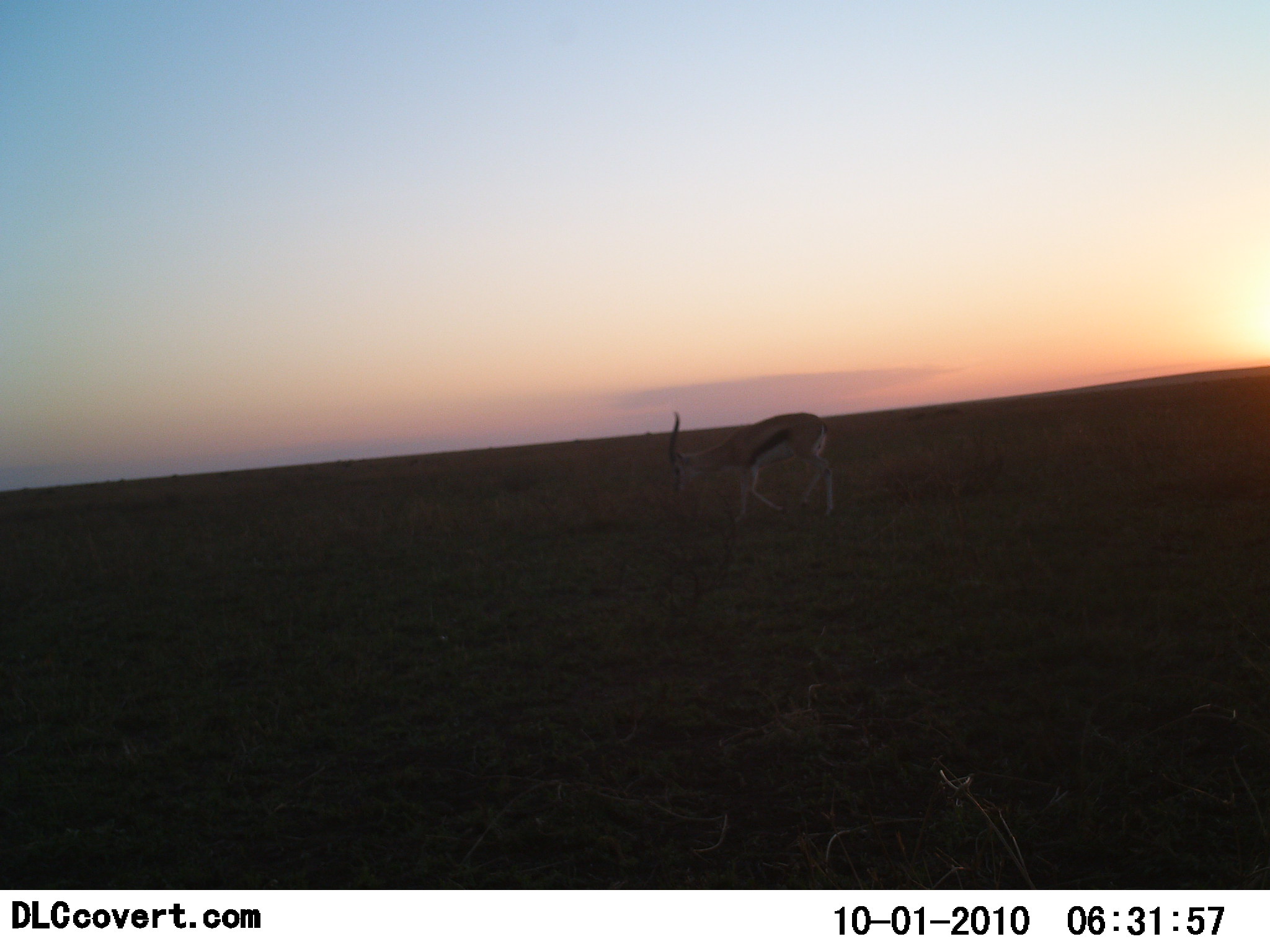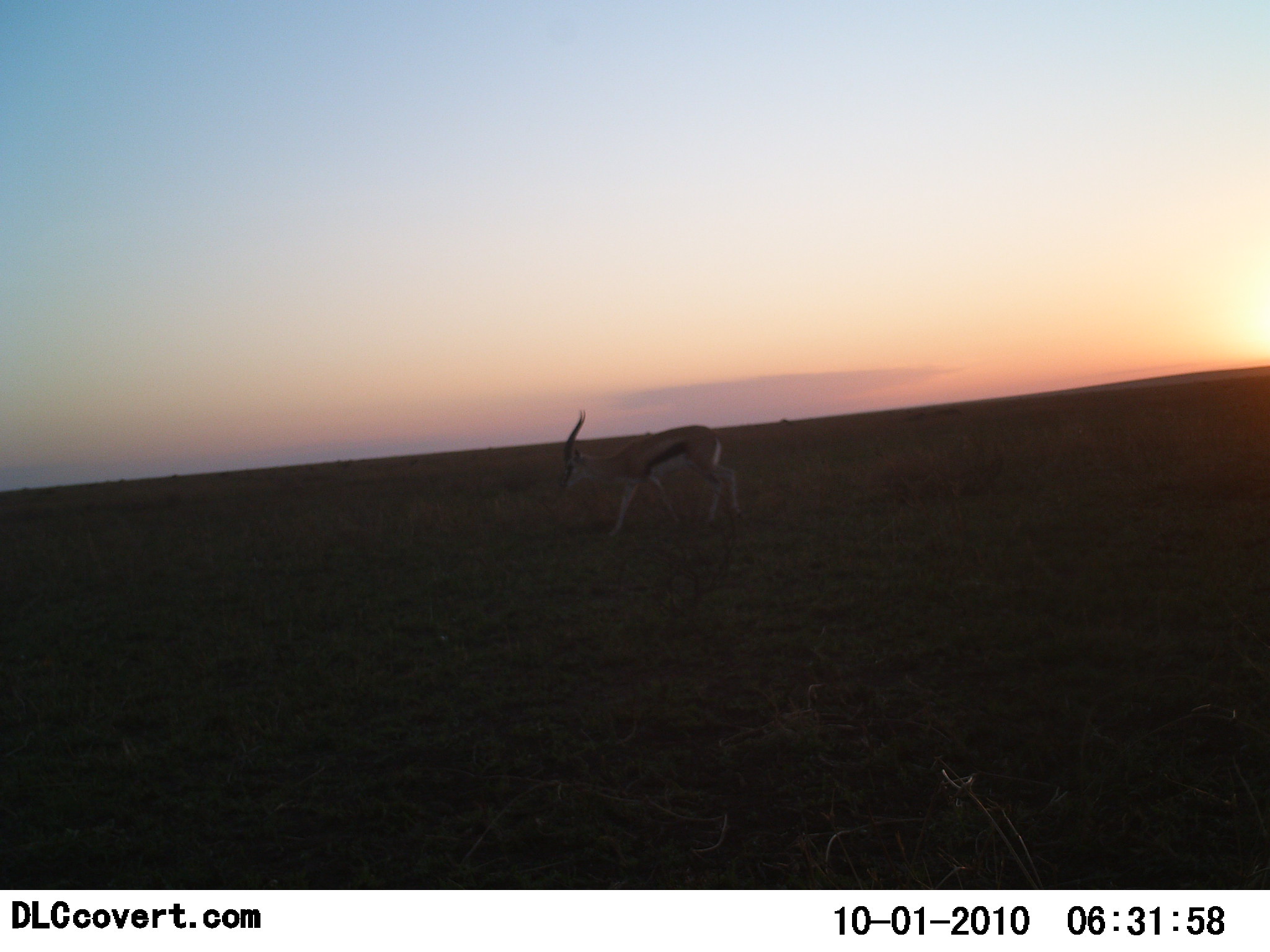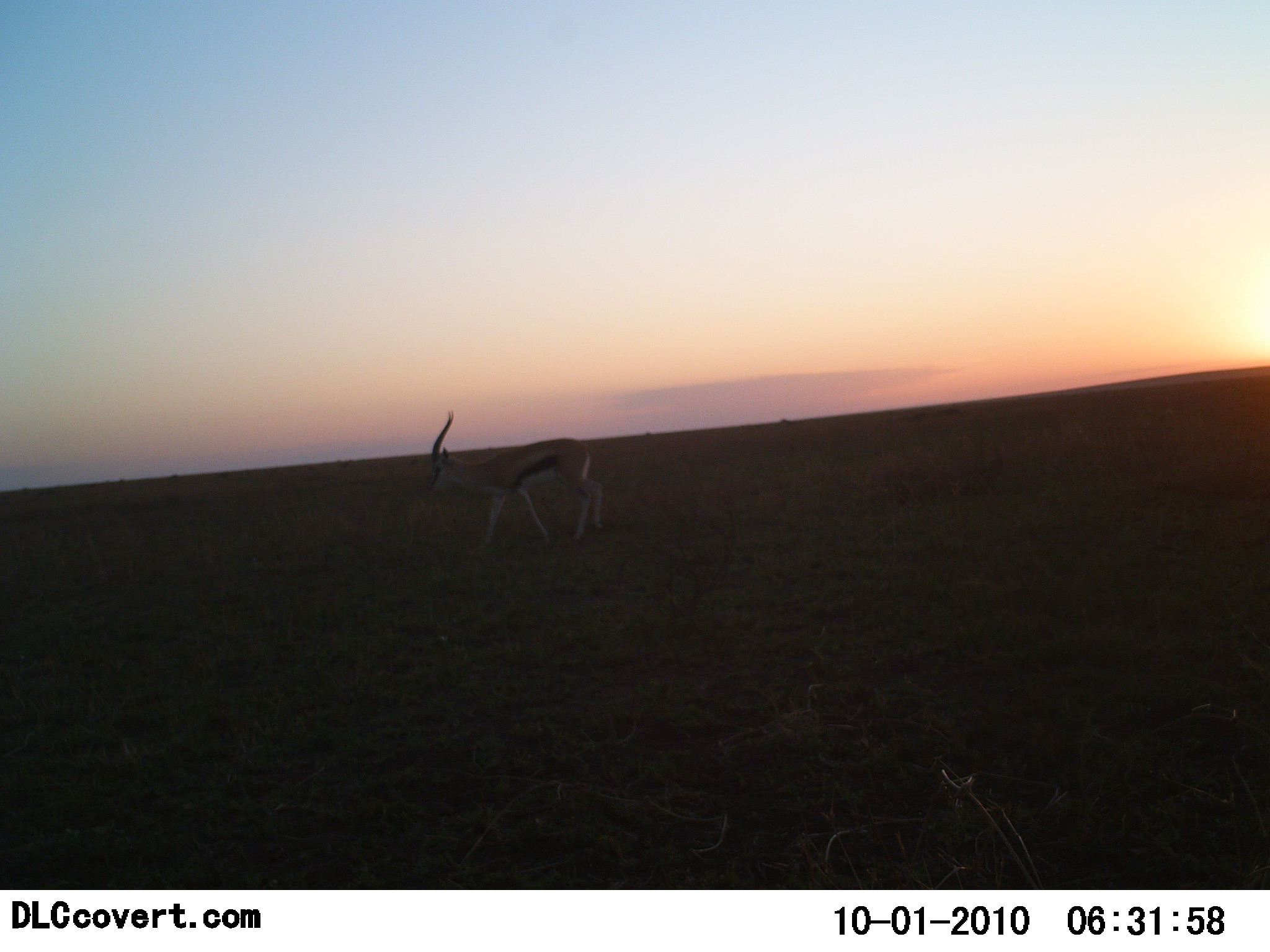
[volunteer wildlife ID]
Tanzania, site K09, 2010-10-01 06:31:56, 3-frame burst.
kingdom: Animalia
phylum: Chordata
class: Mammalia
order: Artiodactyla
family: Bovidae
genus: Eudorcas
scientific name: Eudorcas thomsonii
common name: thomson's gazelle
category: gazellethomsons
Gazellethomsons (thomson's gazelle) (Eudorcas thomsonii), count 1. Behavior (volunteer vote fractions): standing 17%, resting 0%, moving 83%, interacting 0%. Young present (vote fraction): 0%. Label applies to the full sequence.